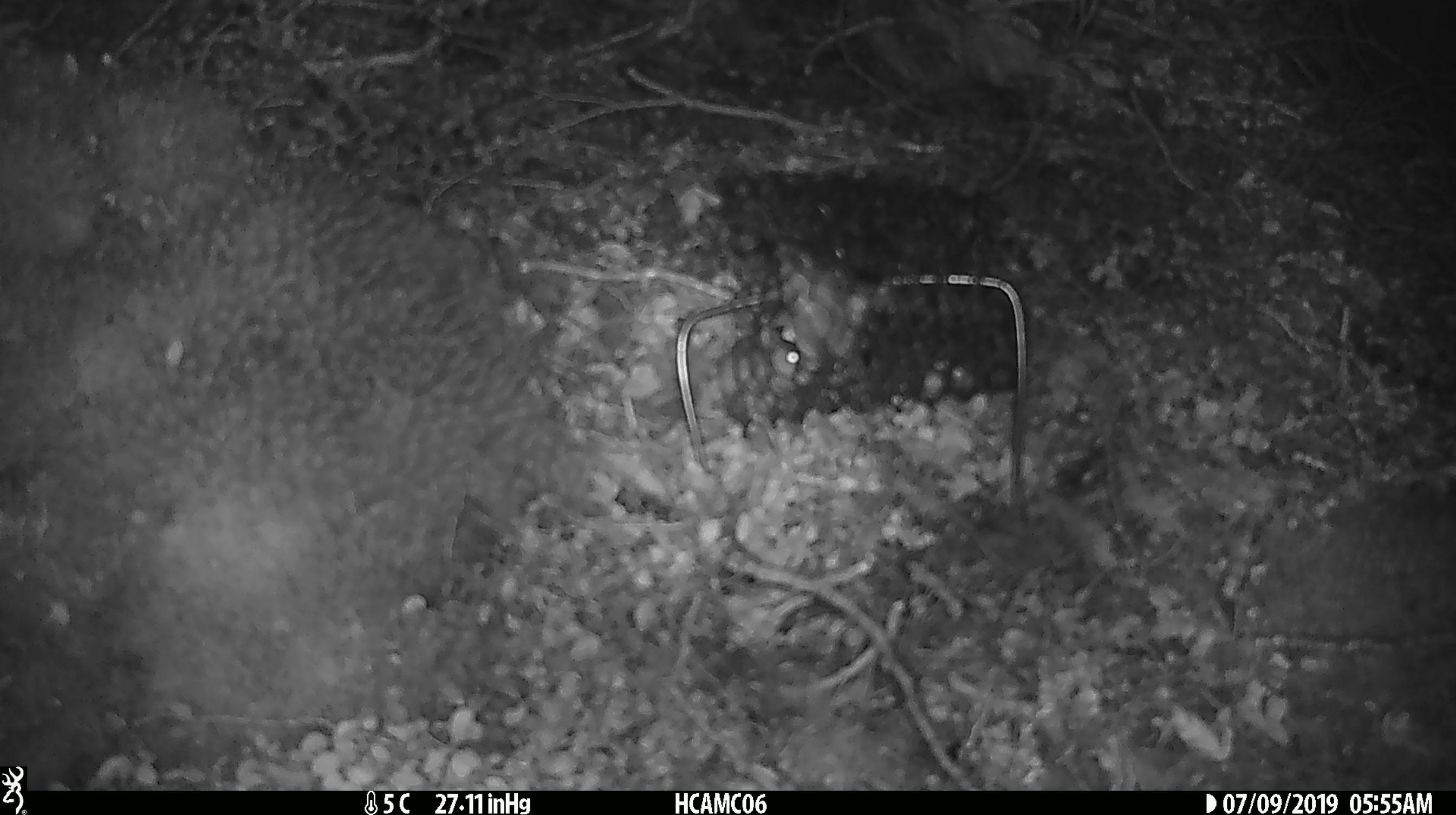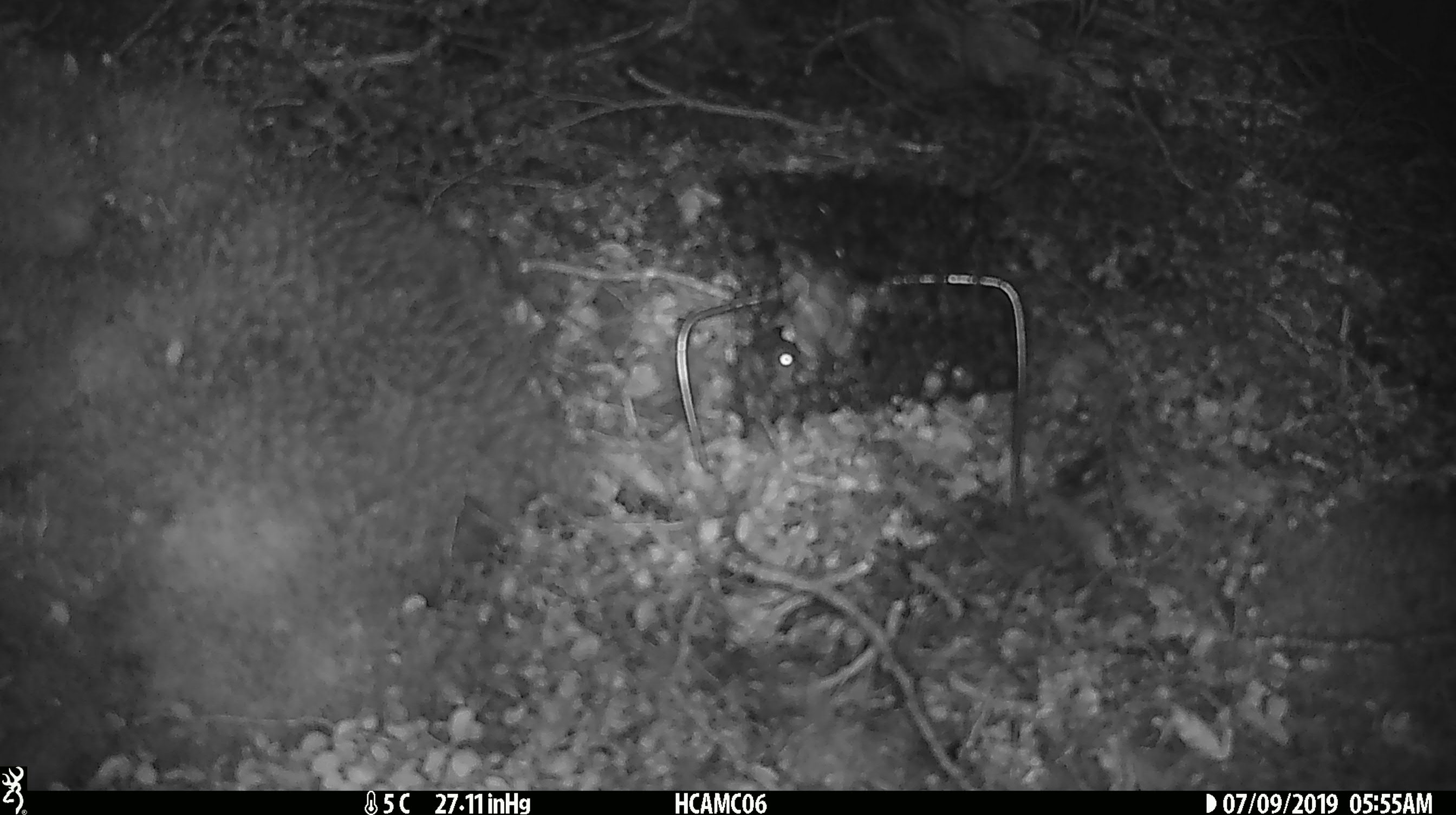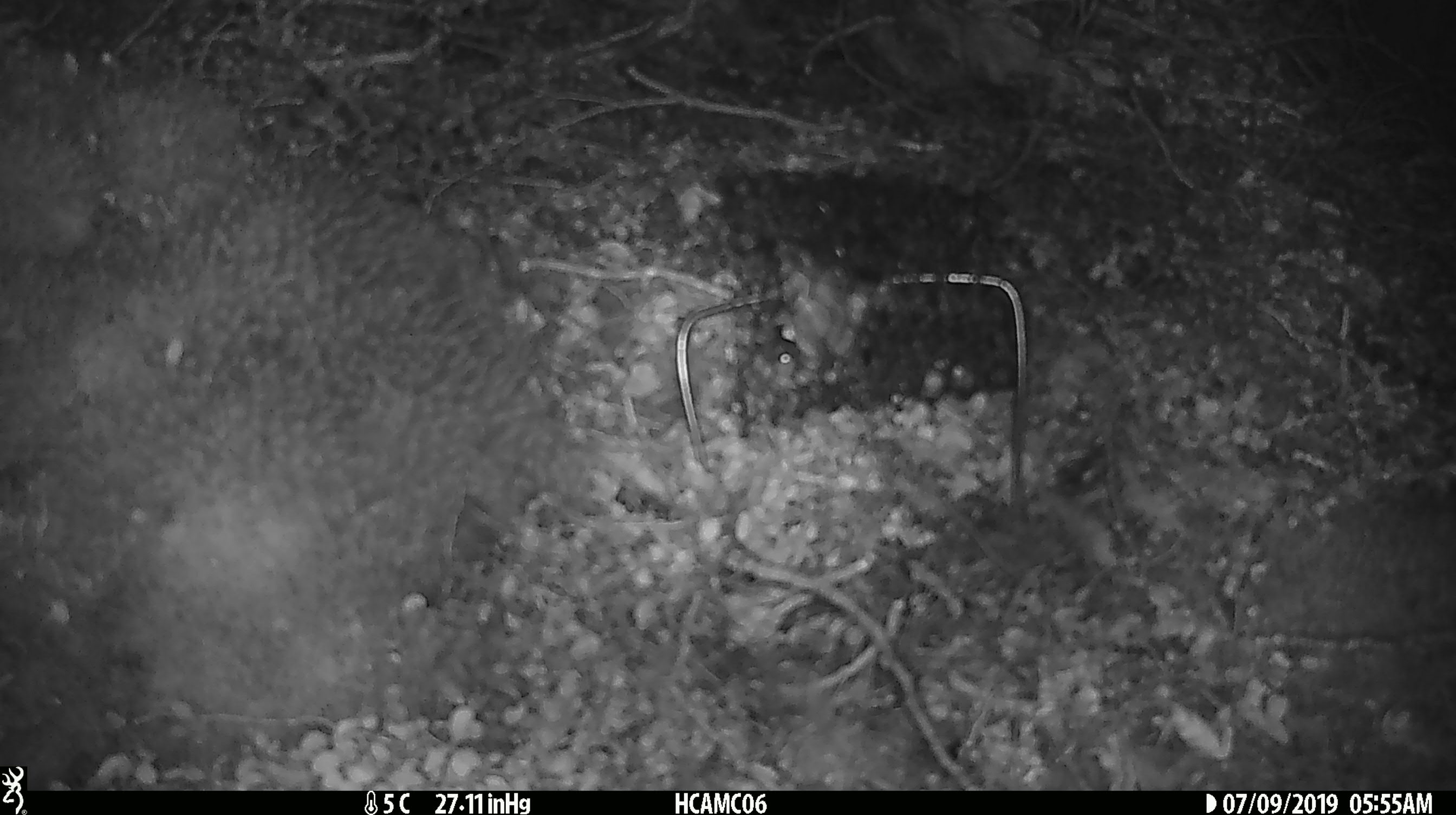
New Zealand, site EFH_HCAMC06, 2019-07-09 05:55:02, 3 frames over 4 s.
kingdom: Animalia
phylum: Chordata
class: Mammalia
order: Rodentia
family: Muridae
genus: Mus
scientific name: Mus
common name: mouse